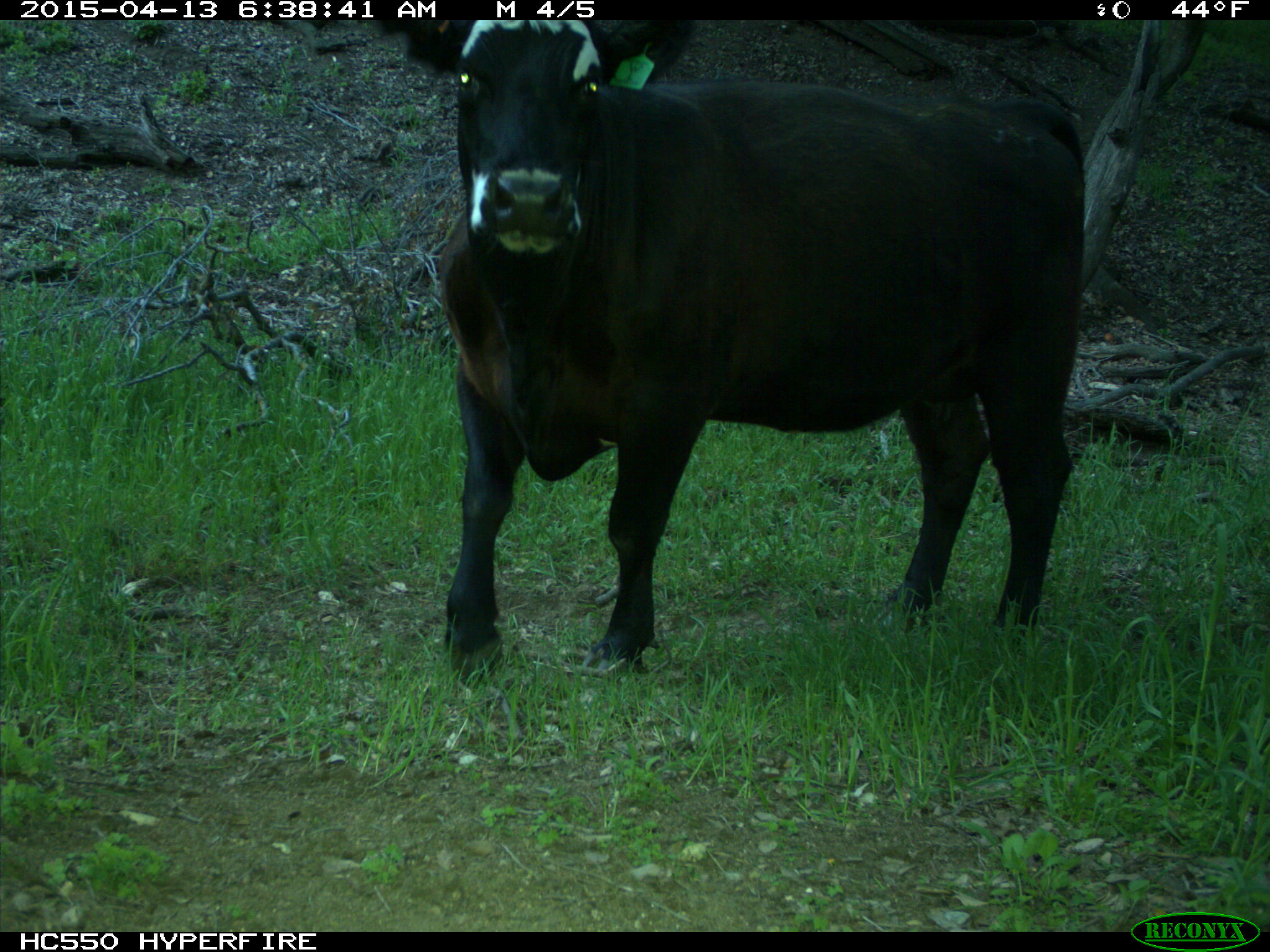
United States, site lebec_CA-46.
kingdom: Animalia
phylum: Chordata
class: Mammalia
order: Artiodactyla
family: Bovidae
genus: Bos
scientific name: Bos taurus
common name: domestic cow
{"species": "Bos taurus (domestic cow)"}